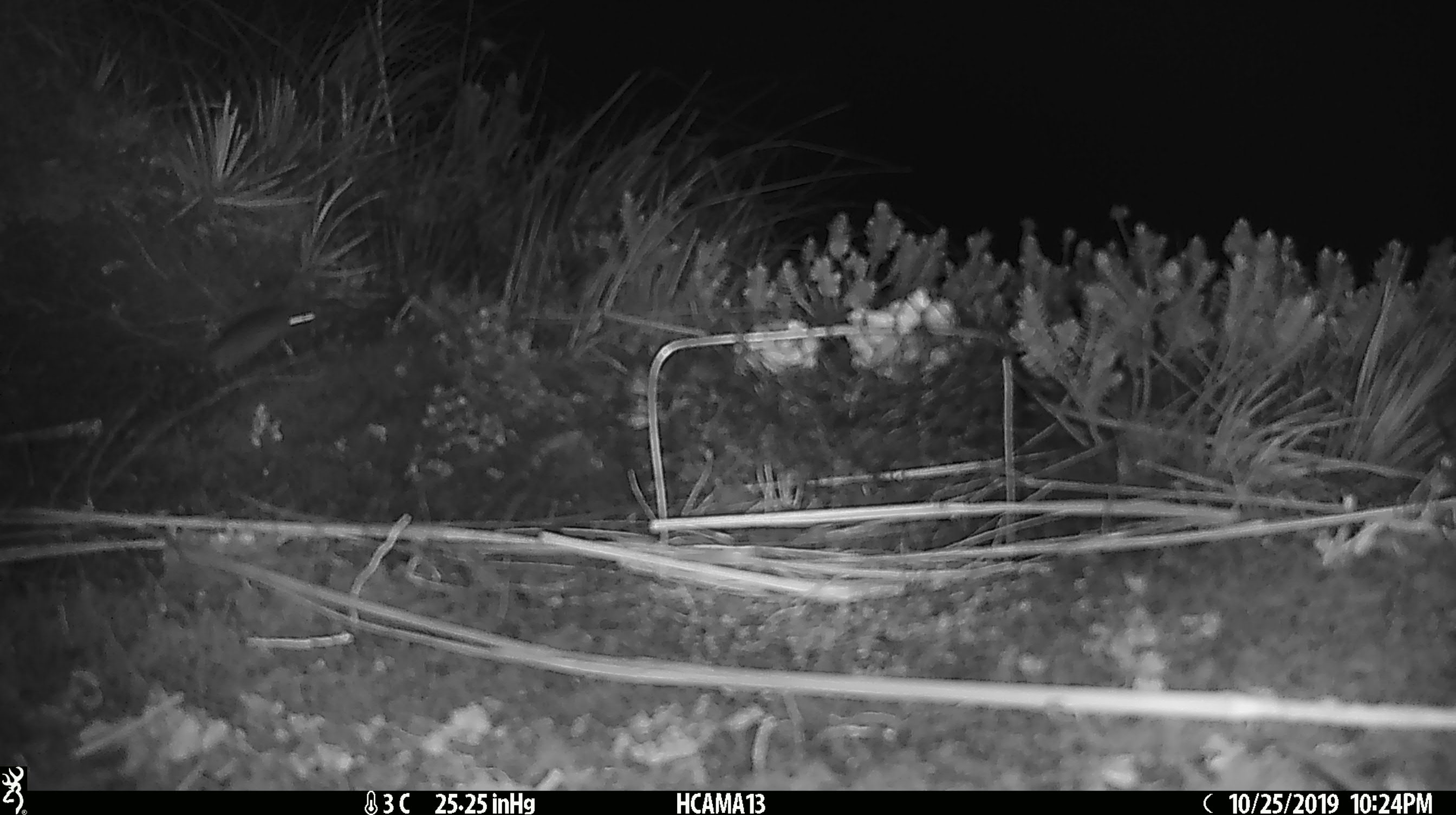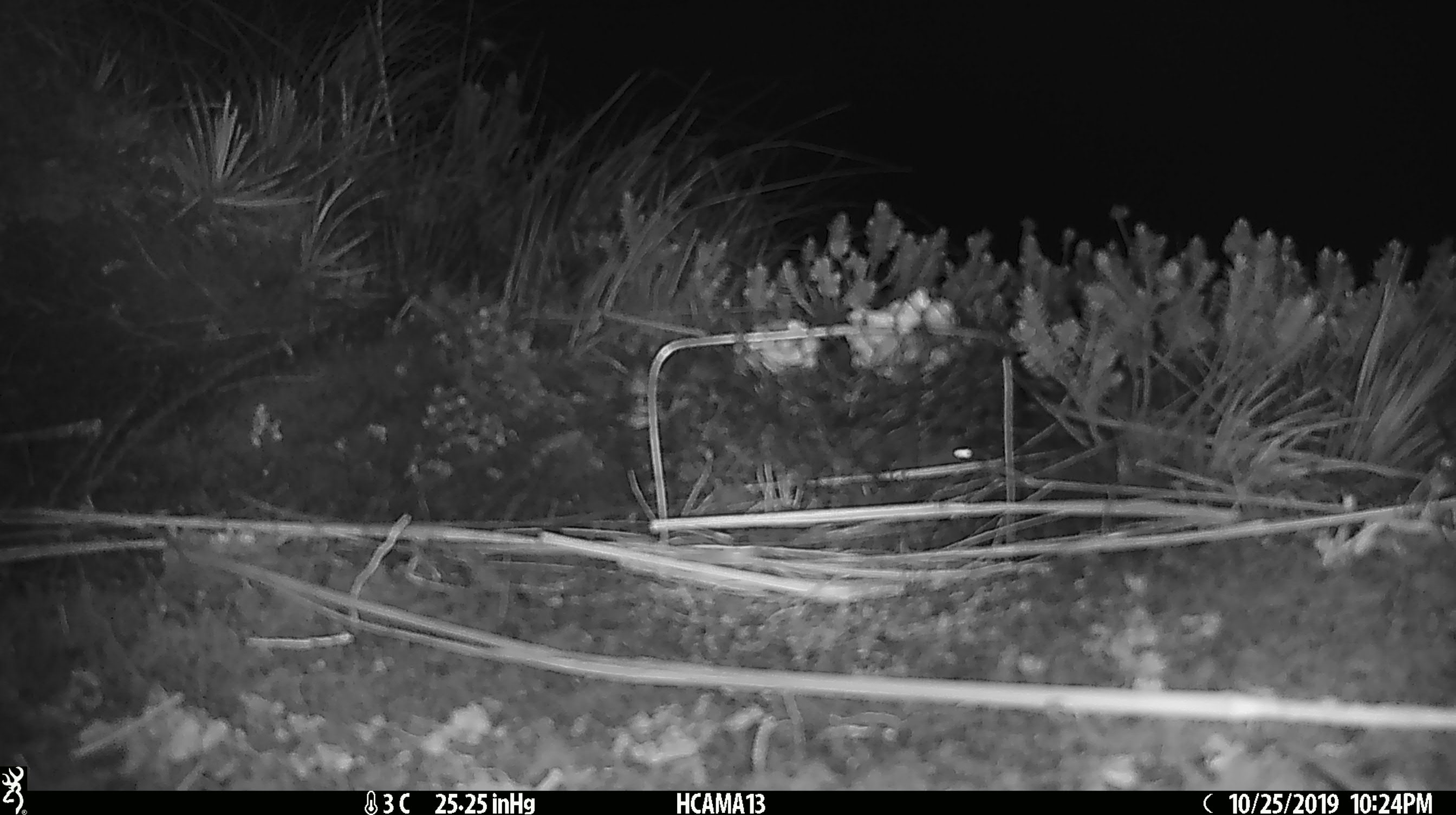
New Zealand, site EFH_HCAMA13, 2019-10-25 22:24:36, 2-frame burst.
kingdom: Animalia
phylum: Chordata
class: Mammalia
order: Rodentia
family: Muridae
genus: Mus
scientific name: Mus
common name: mouse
Mouse (Mus).